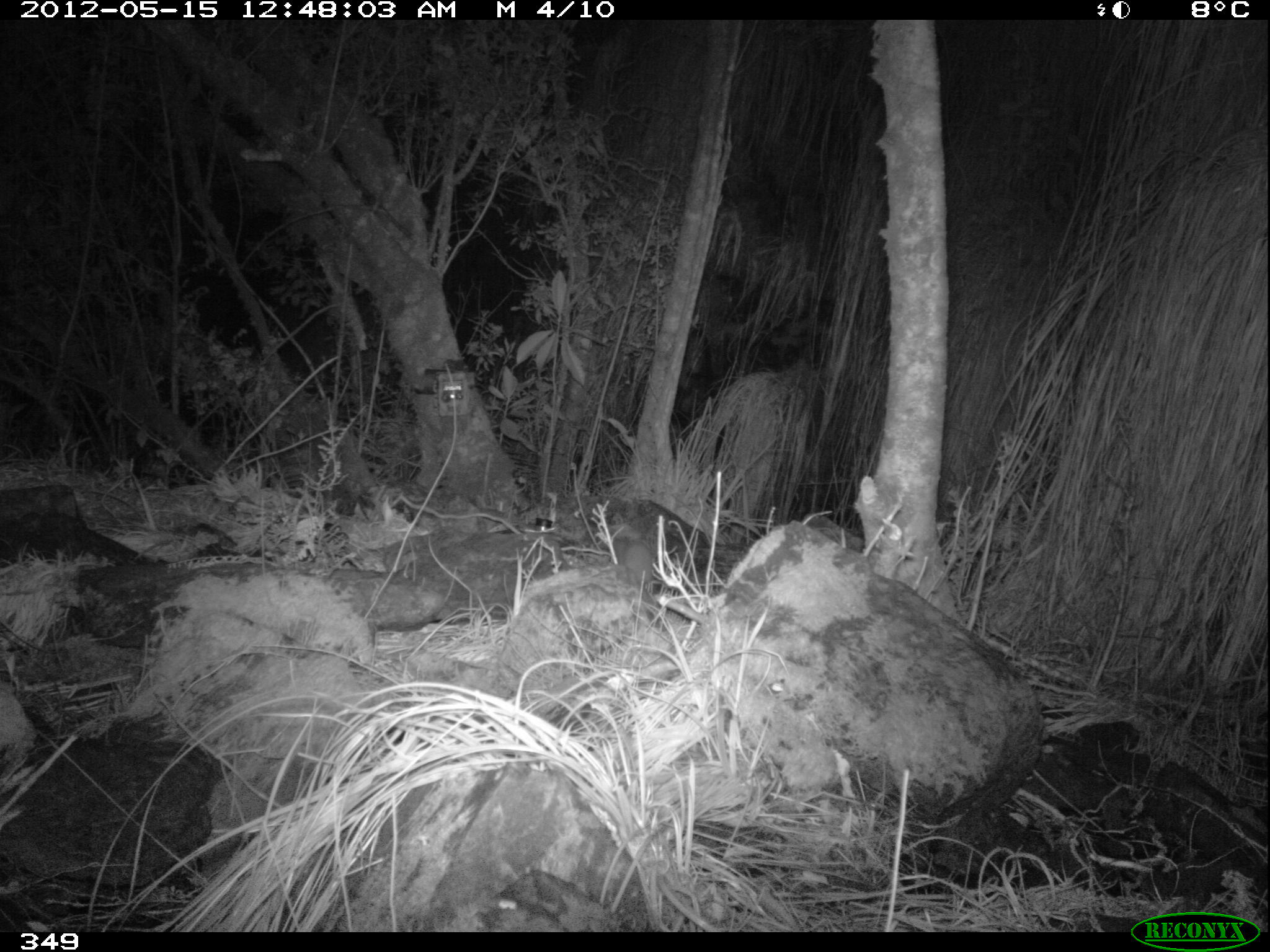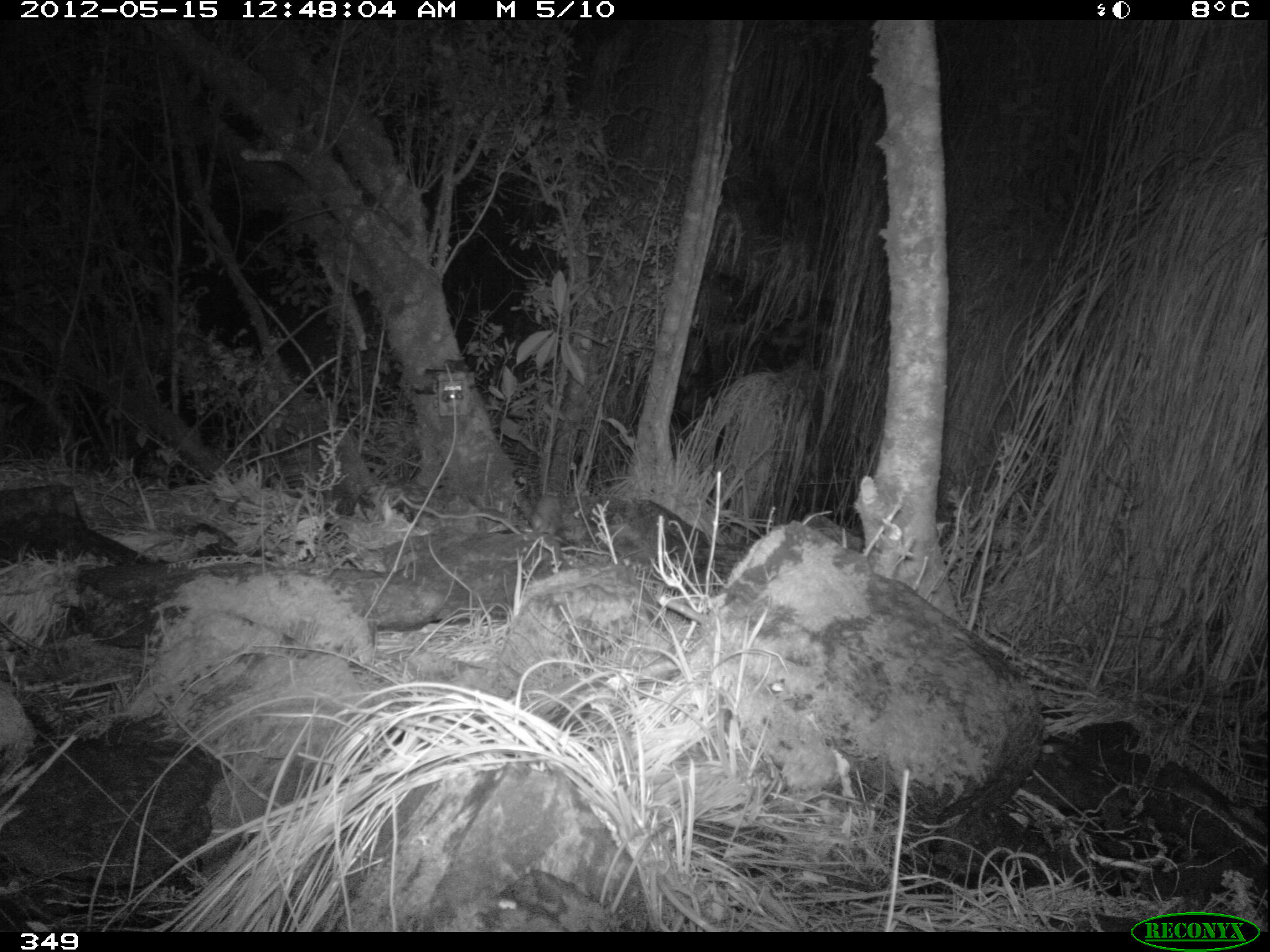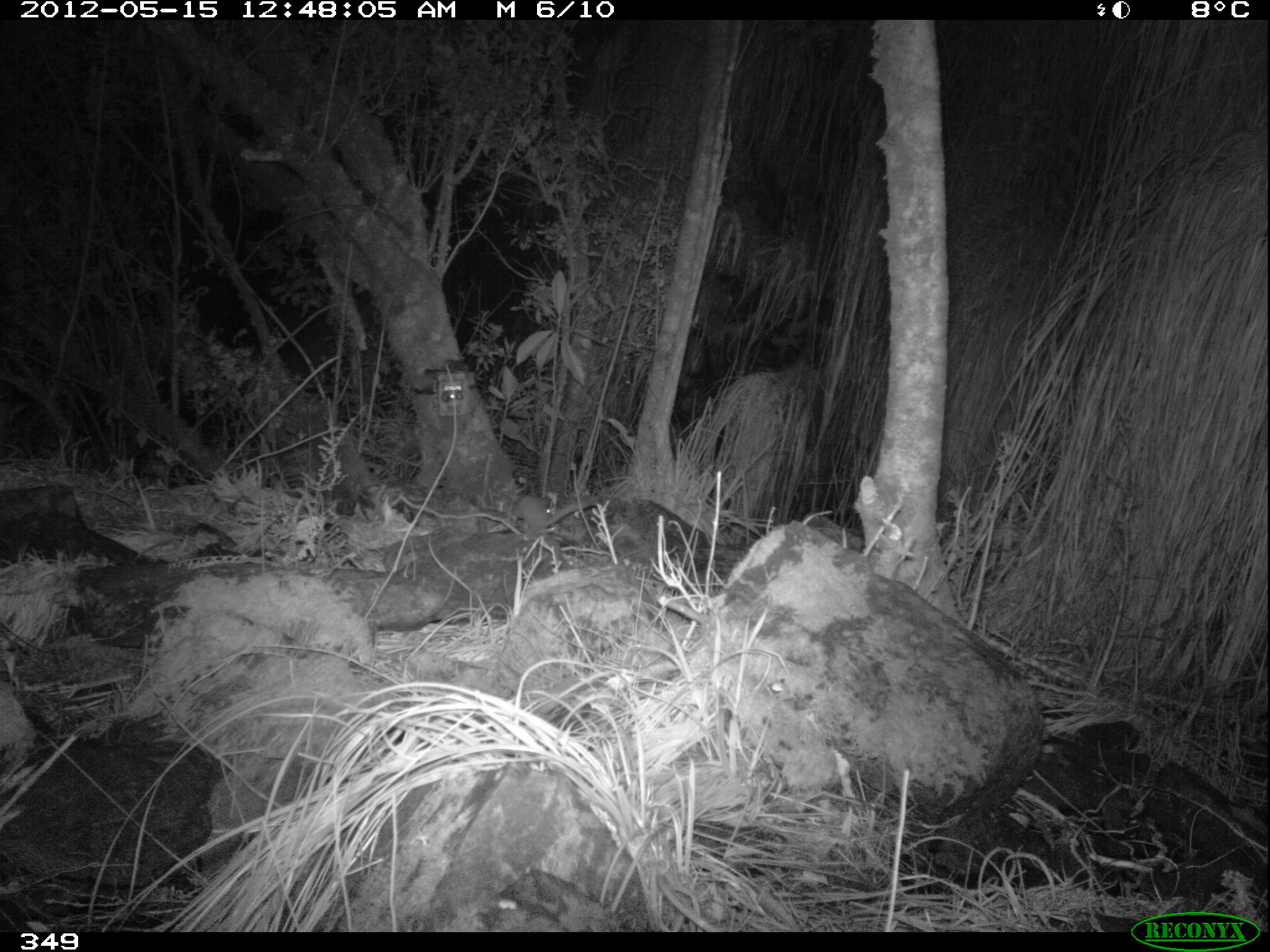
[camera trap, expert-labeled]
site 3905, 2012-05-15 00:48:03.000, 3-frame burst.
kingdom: Animalia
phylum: Chordata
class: Mammalia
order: Carnivora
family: Mustelidae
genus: Neogale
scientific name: Neogale frenata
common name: long-tailed weasel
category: mustela frenata